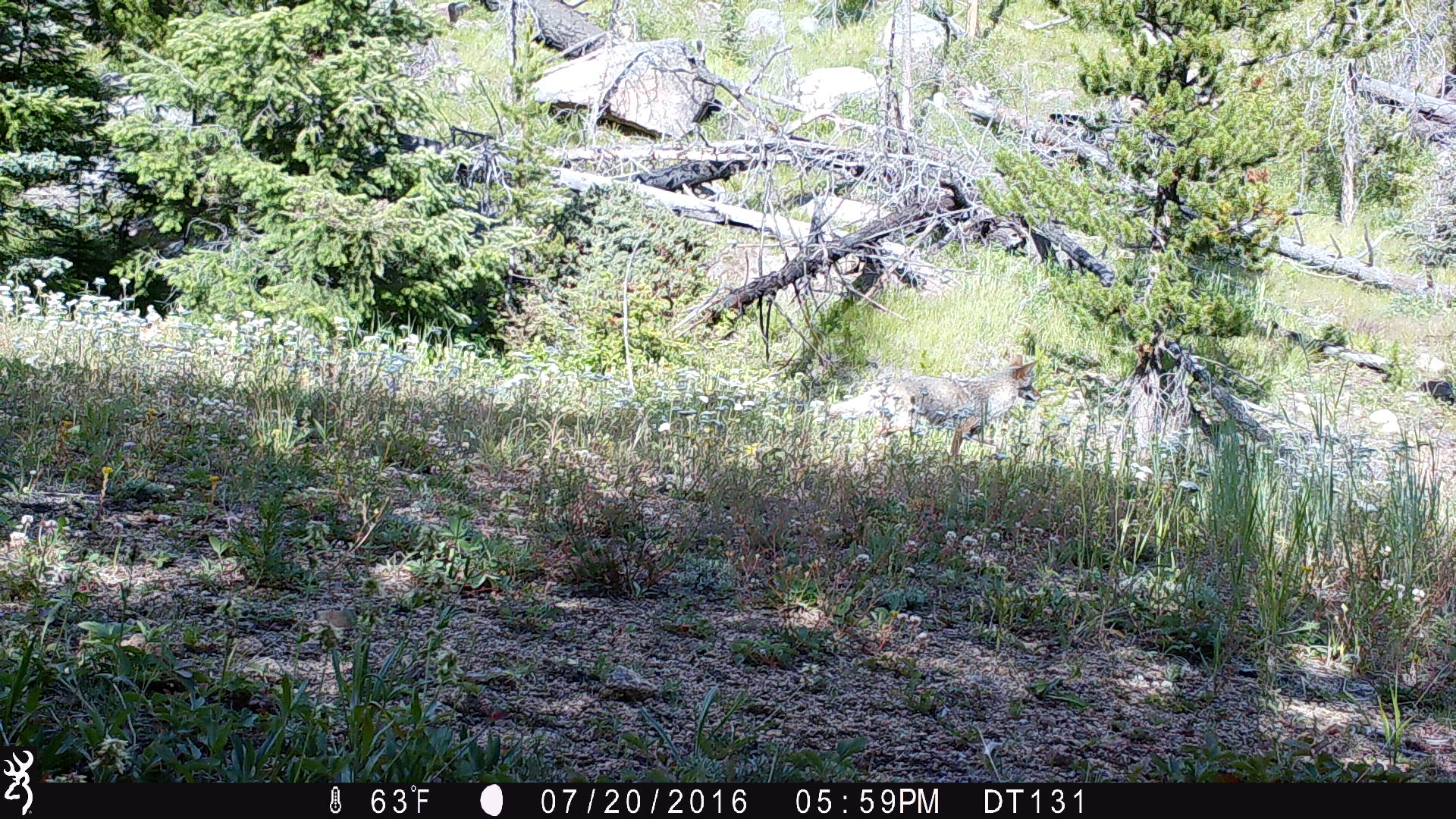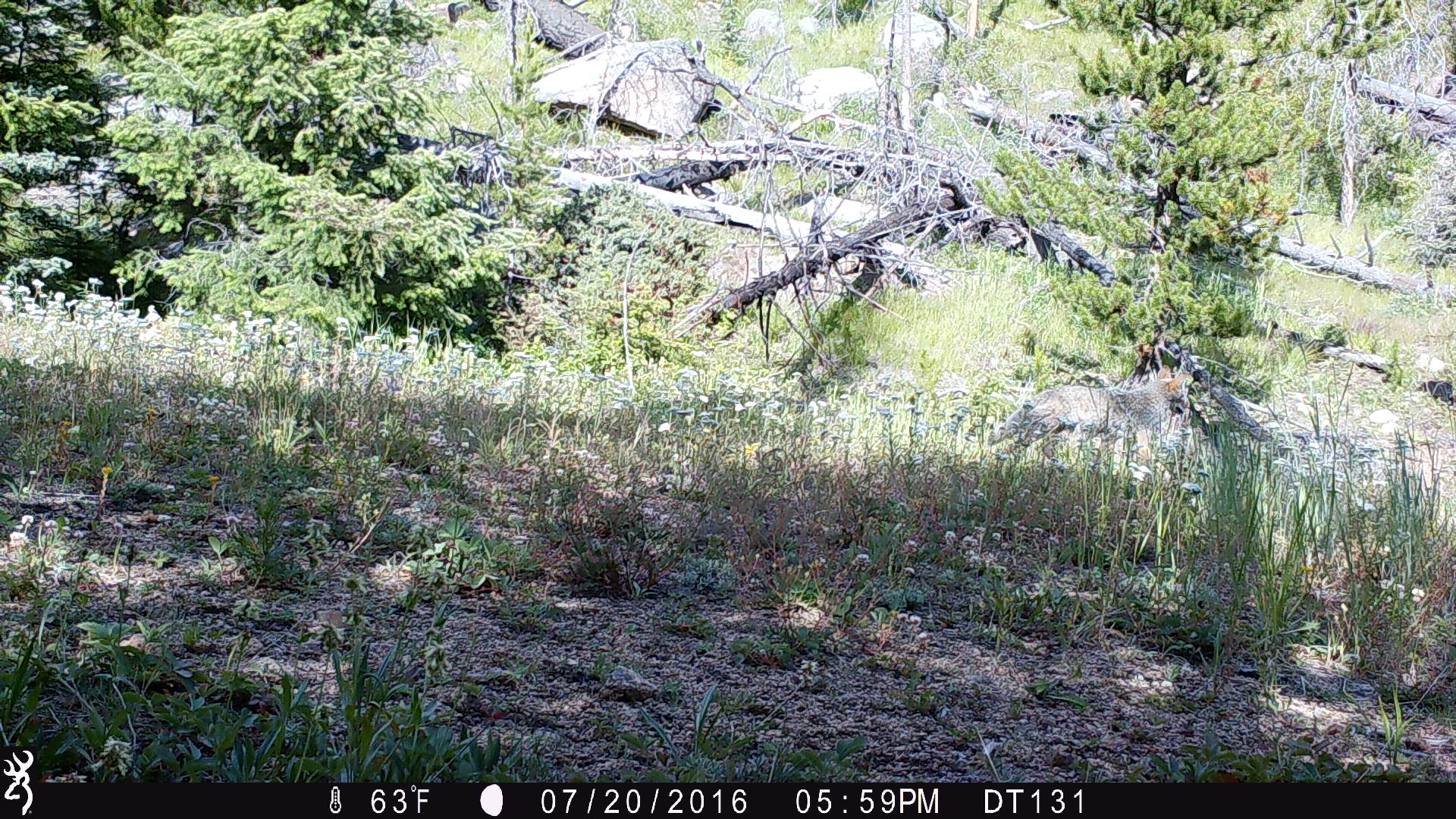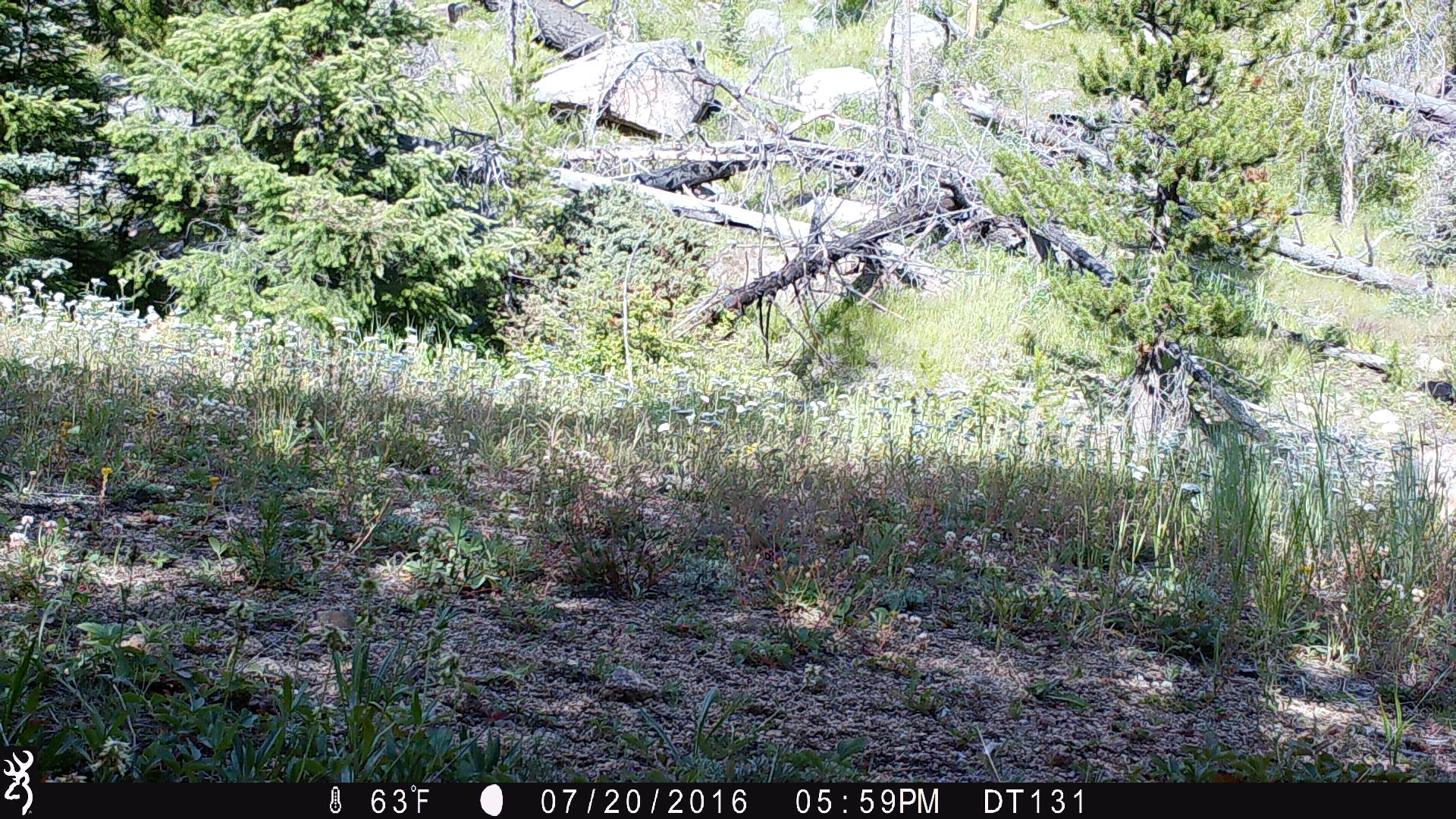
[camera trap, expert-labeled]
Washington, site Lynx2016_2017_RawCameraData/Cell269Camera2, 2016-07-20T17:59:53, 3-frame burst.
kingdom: Animalia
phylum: Chordata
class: Mammalia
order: Carnivora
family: Canidae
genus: Canis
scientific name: Canis latrans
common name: coyote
Canis latrans (coyote). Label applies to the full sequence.